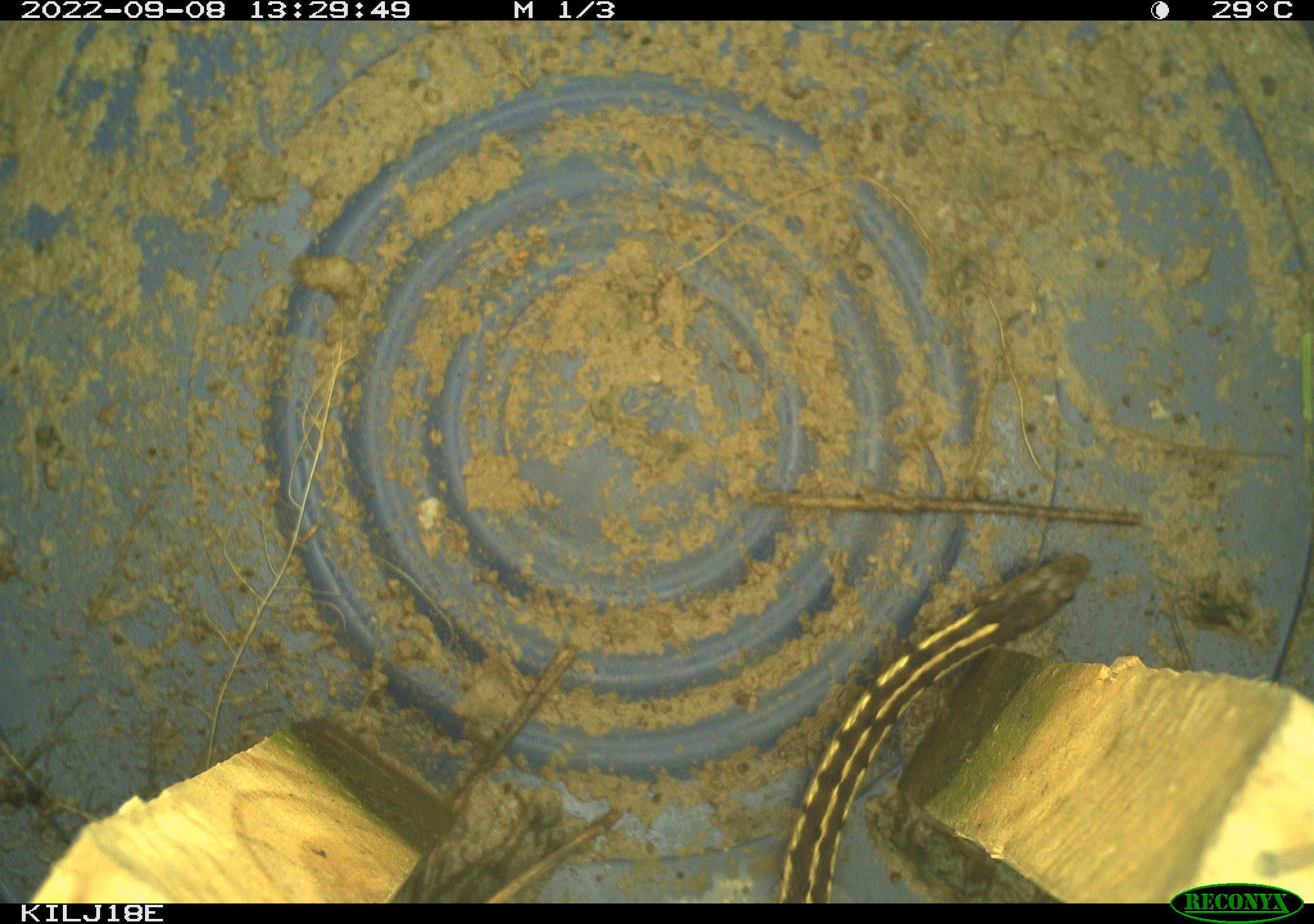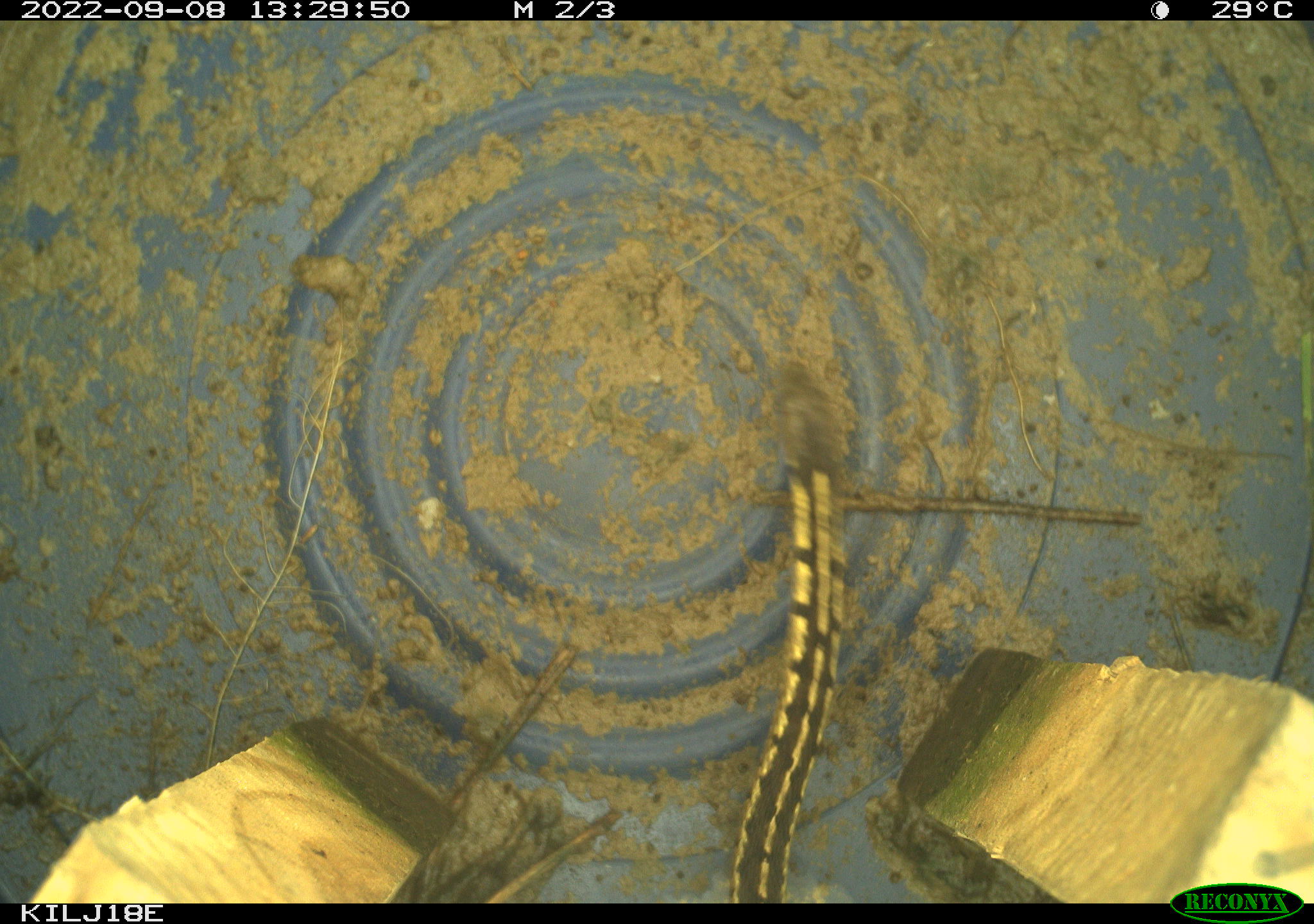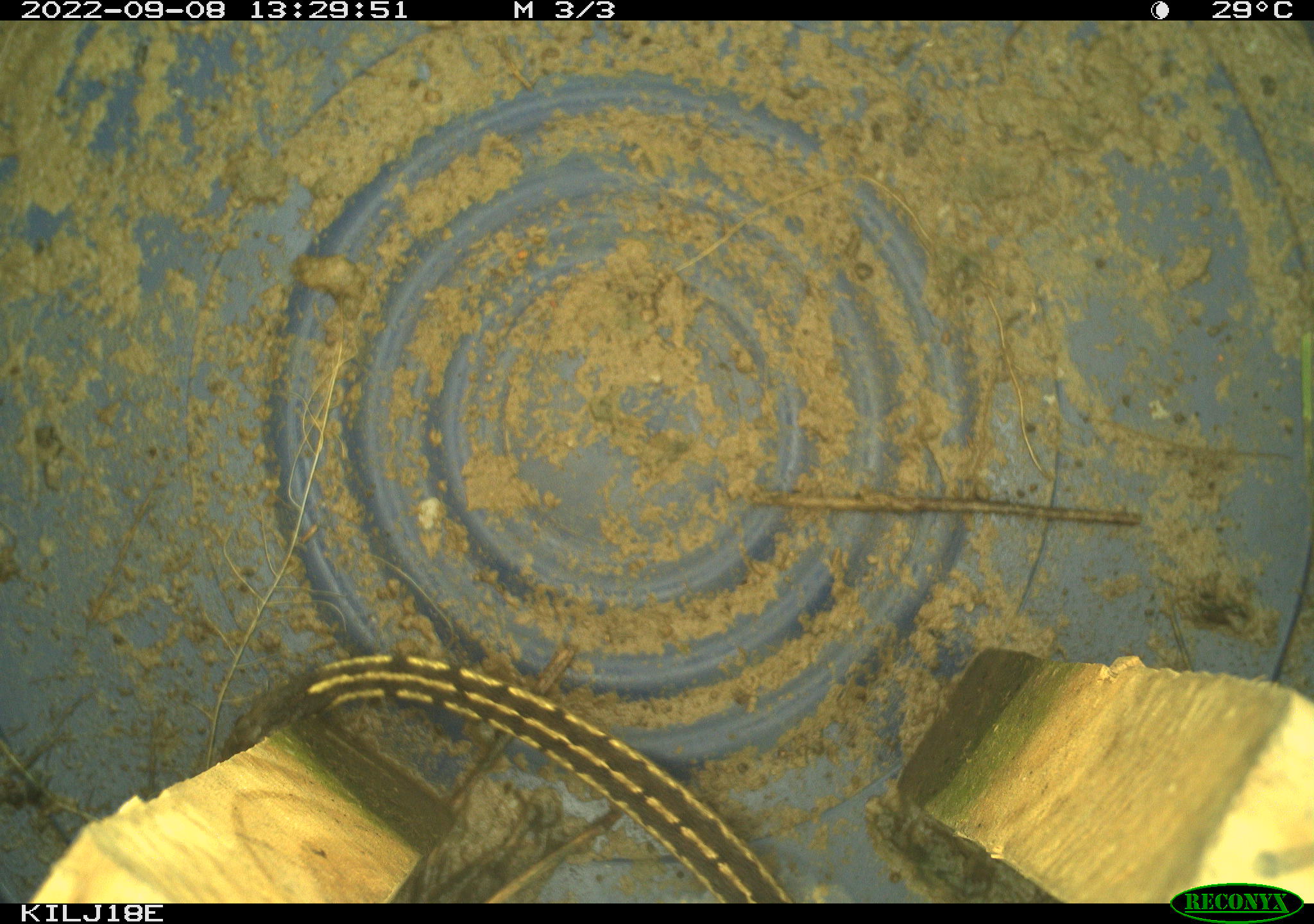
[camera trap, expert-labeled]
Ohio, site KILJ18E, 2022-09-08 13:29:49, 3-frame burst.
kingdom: Animalia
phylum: Chordata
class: Reptilia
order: Squamata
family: Colubridae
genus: Thamnophis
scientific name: Thamnophis sirtalis sirtalis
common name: eastern gartersnake